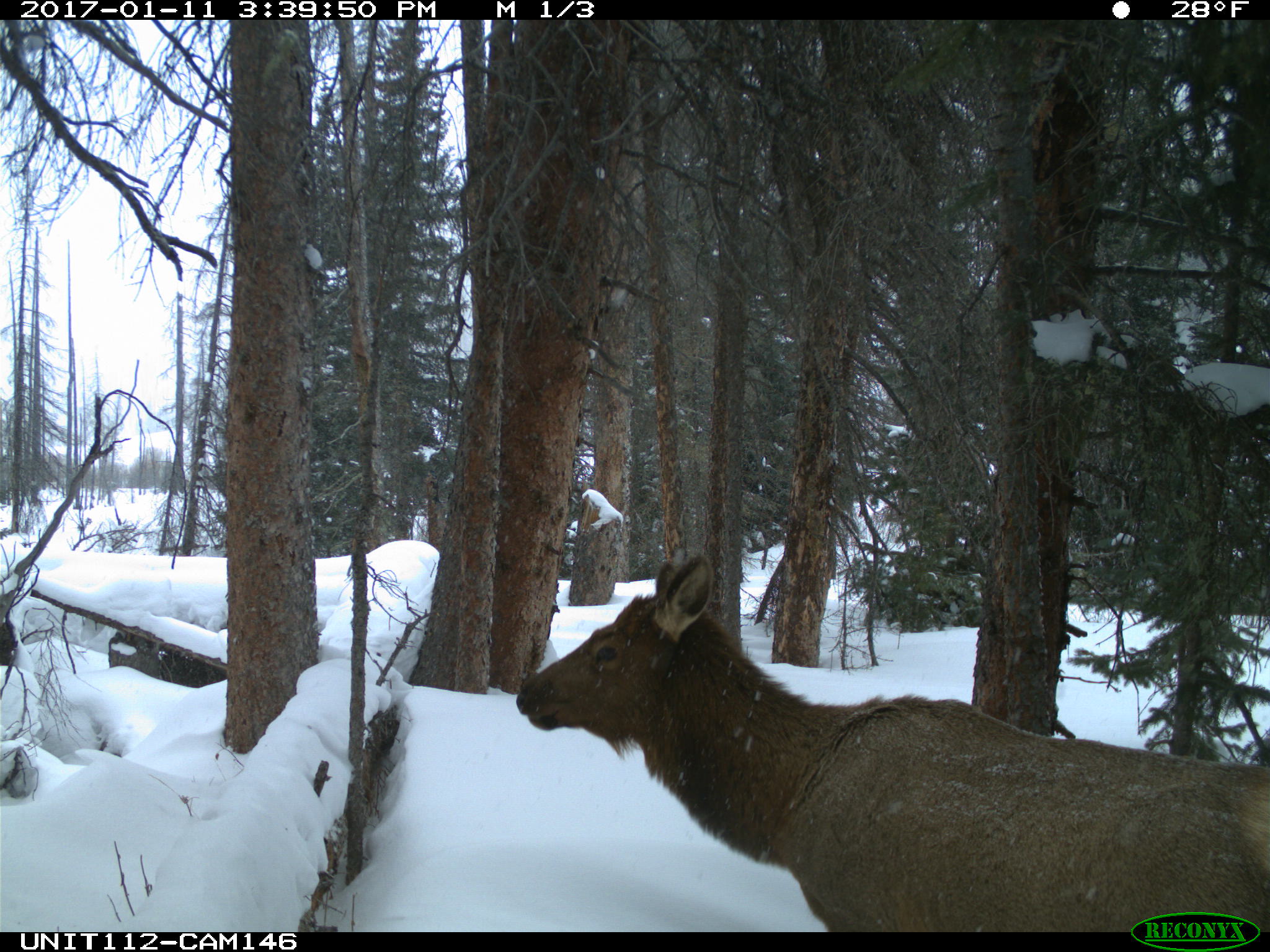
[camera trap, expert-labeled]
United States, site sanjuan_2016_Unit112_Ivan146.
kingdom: Animalia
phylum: Chordata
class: Mammalia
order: Artiodactyla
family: Cervidae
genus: Cervus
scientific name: Cervus elaphus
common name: red deer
Cervus elaphus (red deer).